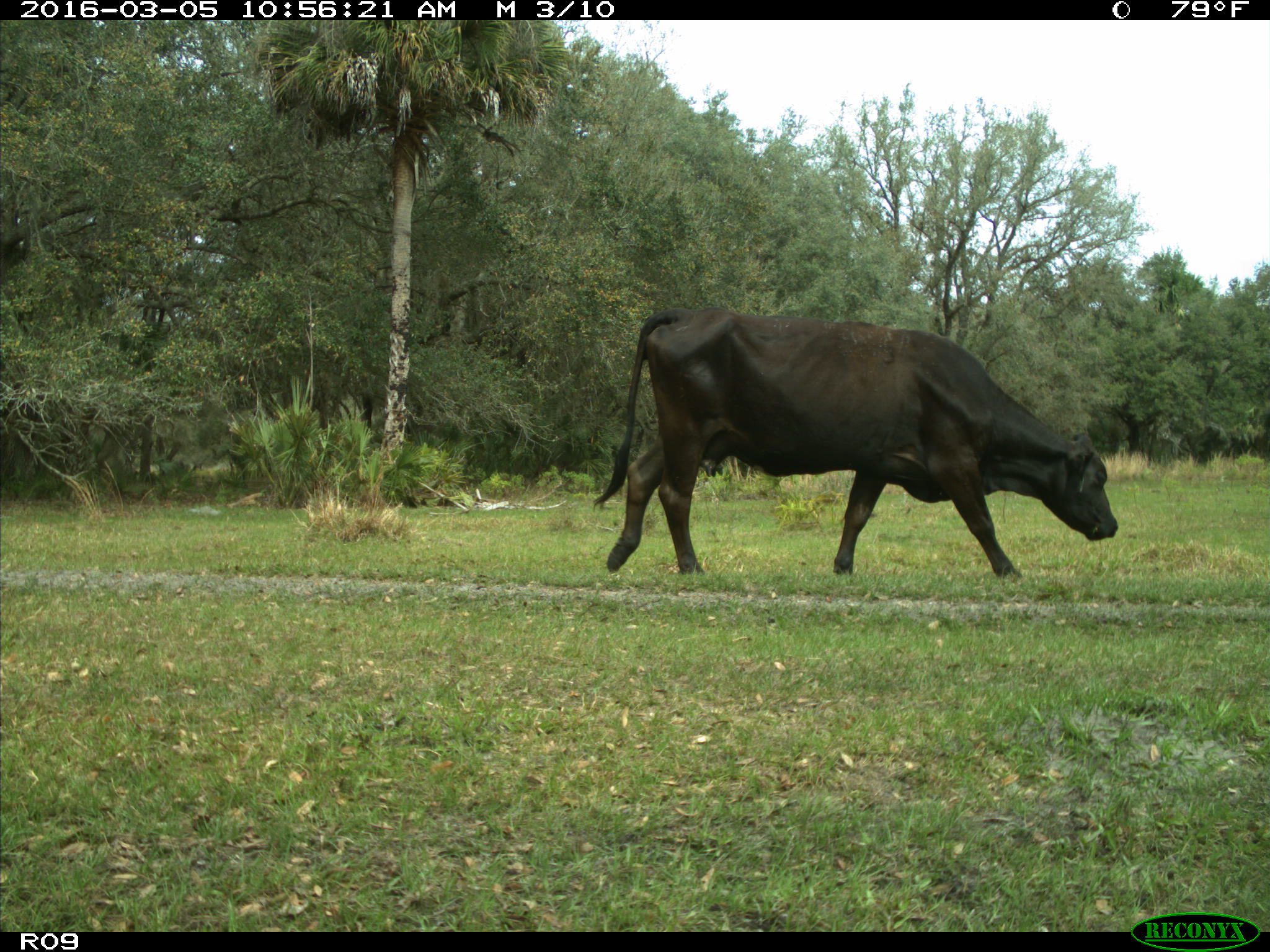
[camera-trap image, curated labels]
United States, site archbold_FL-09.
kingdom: Animalia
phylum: Chordata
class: Mammalia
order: Artiodactyla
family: Bovidae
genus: Bos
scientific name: Bos taurus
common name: domestic cow